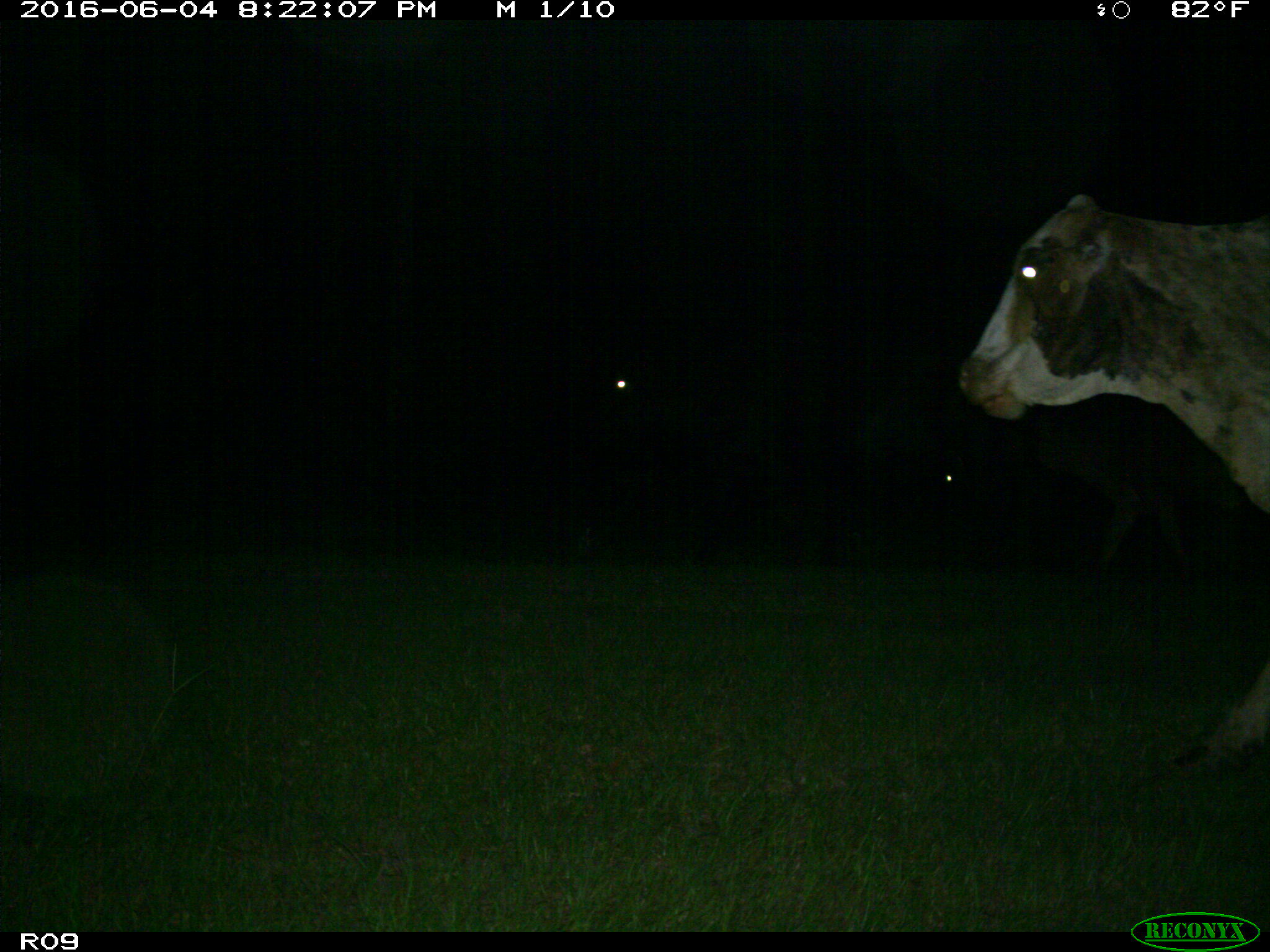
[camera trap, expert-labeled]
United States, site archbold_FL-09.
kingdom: Animalia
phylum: Chordata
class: Mammalia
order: Artiodactyla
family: Bovidae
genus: Bos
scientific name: Bos taurus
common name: domestic cow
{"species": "Bos taurus (domestic cow)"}